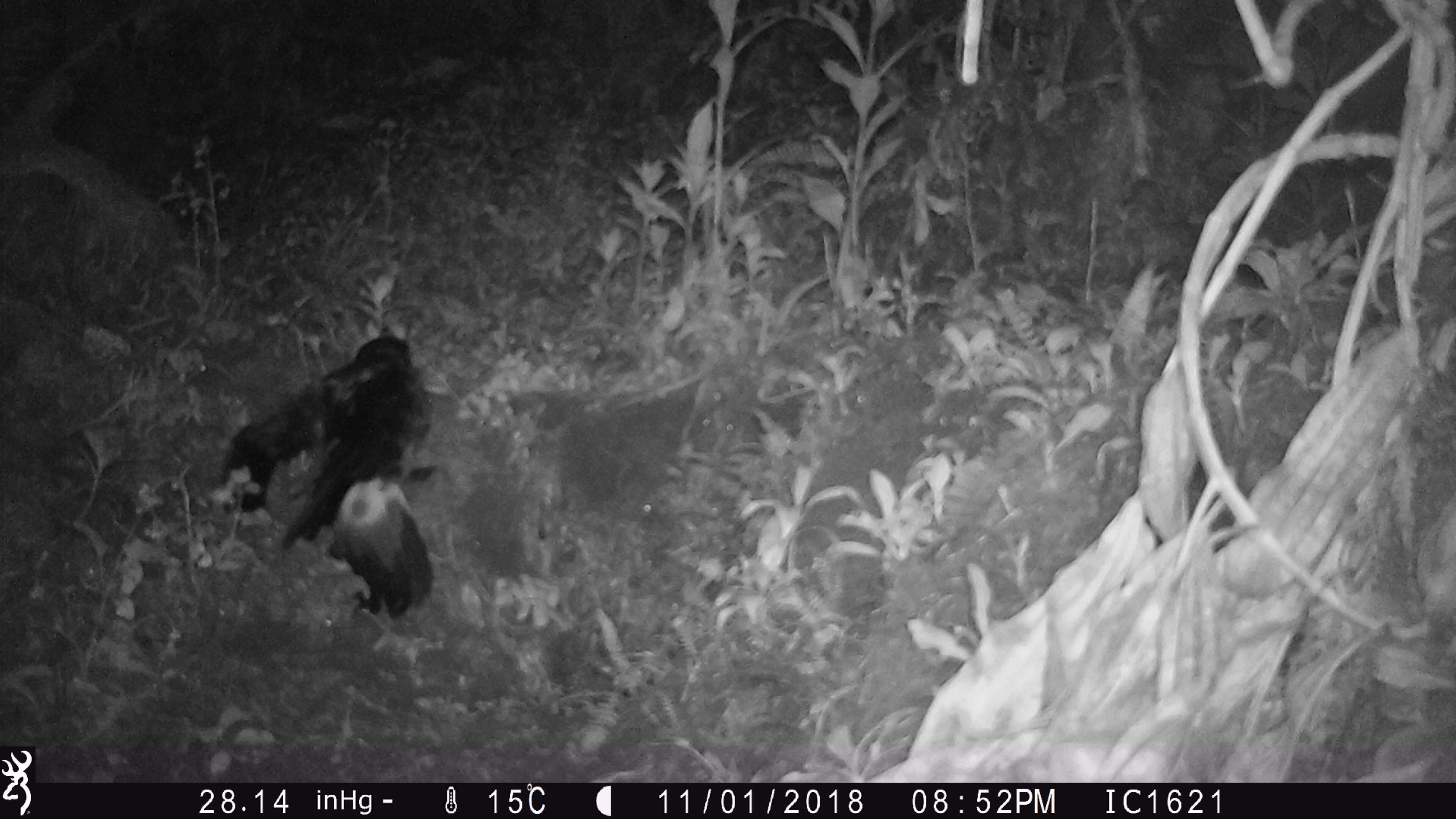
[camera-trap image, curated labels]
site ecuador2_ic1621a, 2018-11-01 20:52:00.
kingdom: Animalia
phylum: Chordata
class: Aves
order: Procellariiformes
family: Procellariidae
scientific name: Procellariidae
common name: petrel chick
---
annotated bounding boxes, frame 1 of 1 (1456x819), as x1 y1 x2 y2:
petrel chick: 210 332 453 625